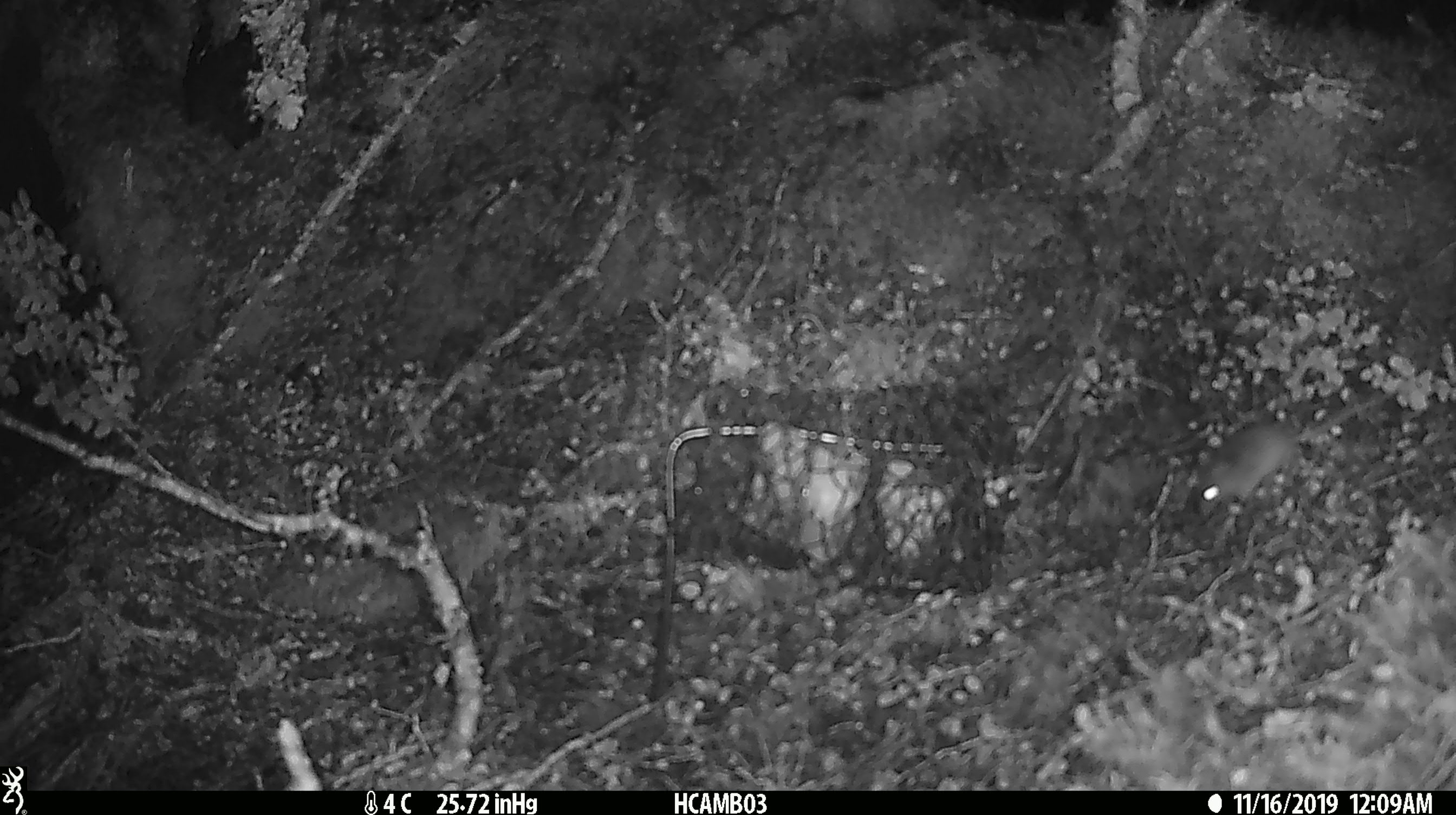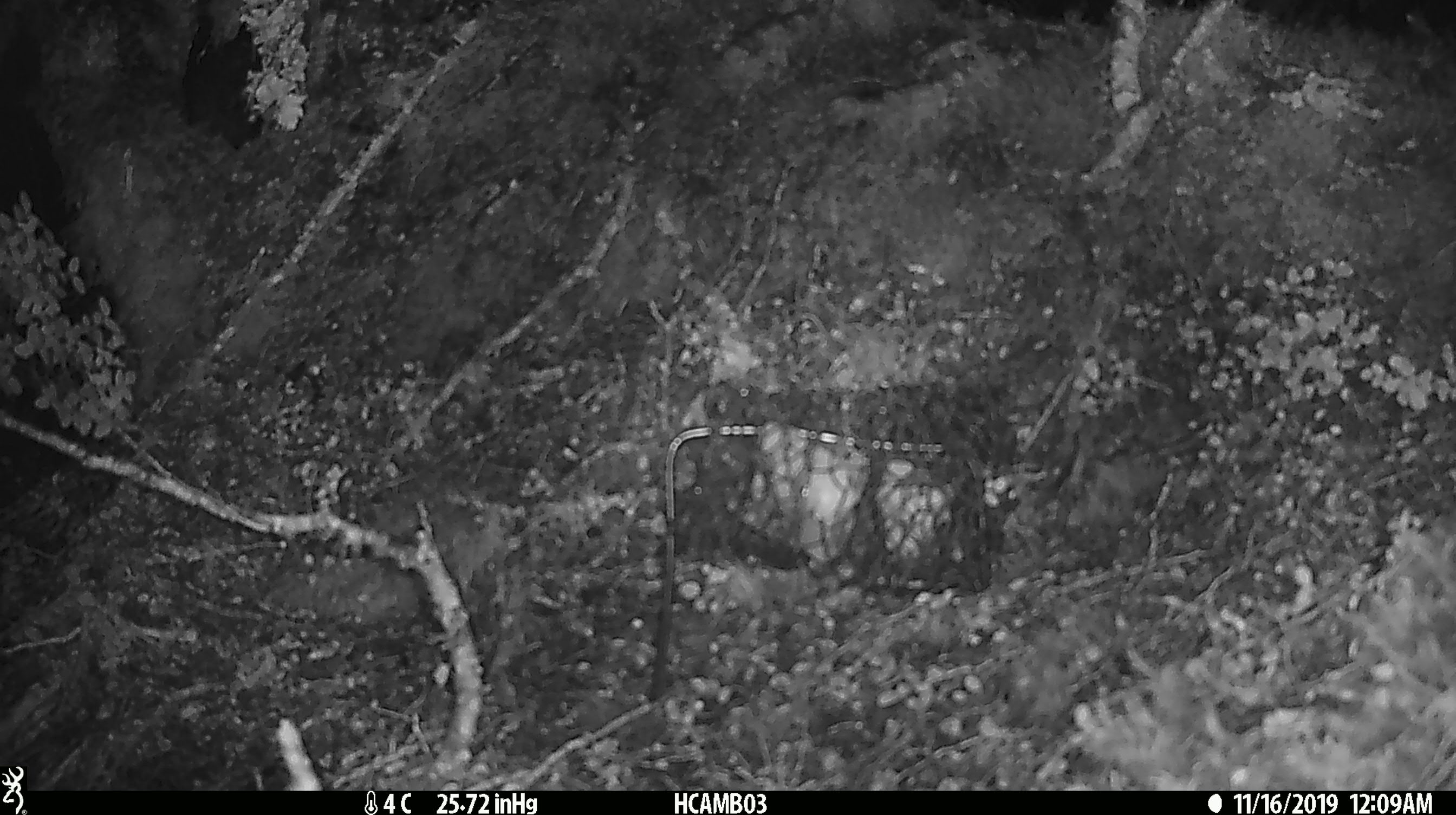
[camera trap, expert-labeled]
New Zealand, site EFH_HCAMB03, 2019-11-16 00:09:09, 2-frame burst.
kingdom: Animalia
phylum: Chordata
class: Mammalia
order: Rodentia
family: Muridae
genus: Mus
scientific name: Mus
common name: mouse